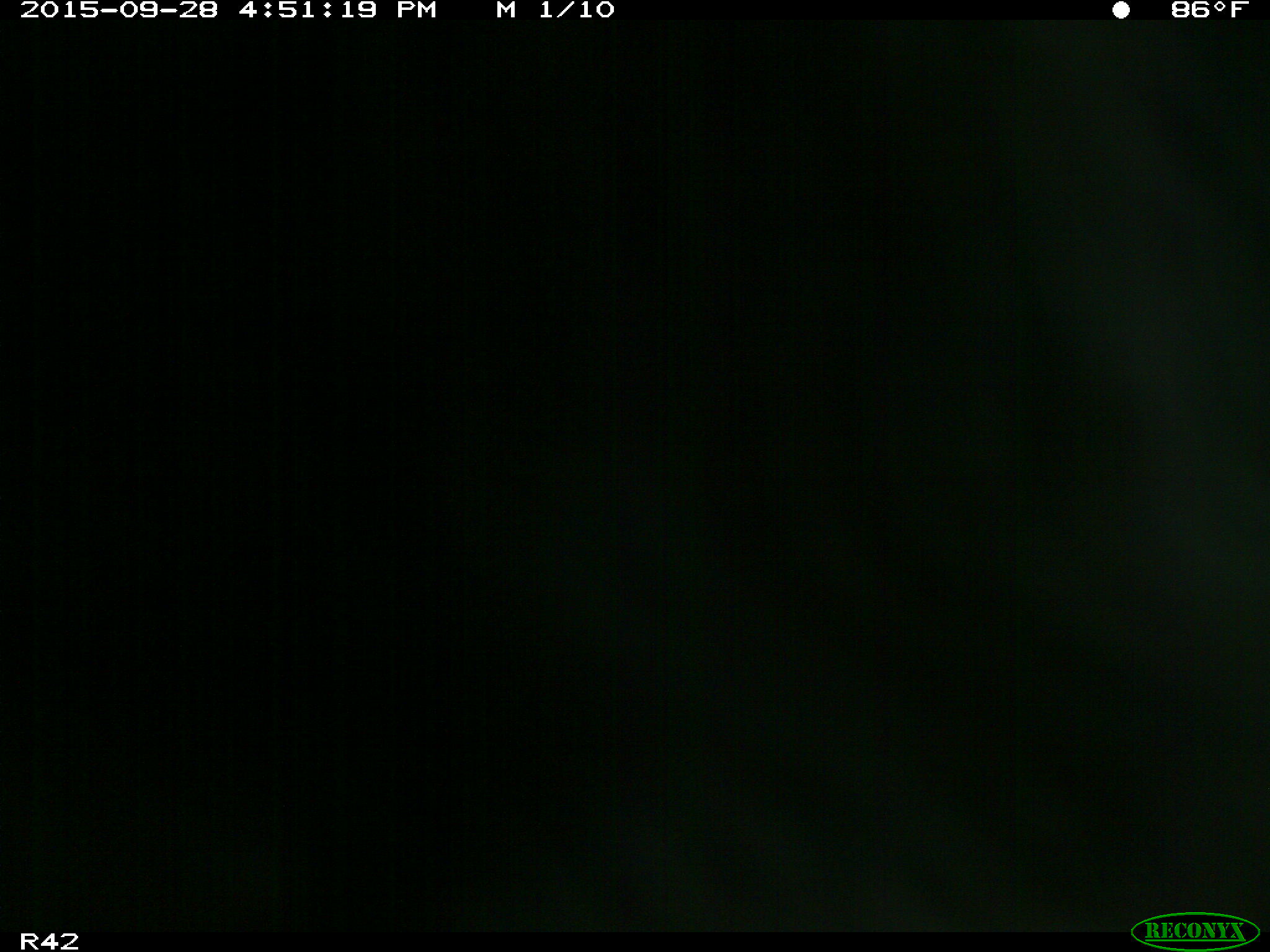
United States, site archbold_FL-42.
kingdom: Animalia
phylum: Chordata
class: Mammalia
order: Artiodactyla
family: Bovidae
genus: Bos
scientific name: Bos taurus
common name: domestic cow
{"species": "Bos taurus (domestic cow)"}